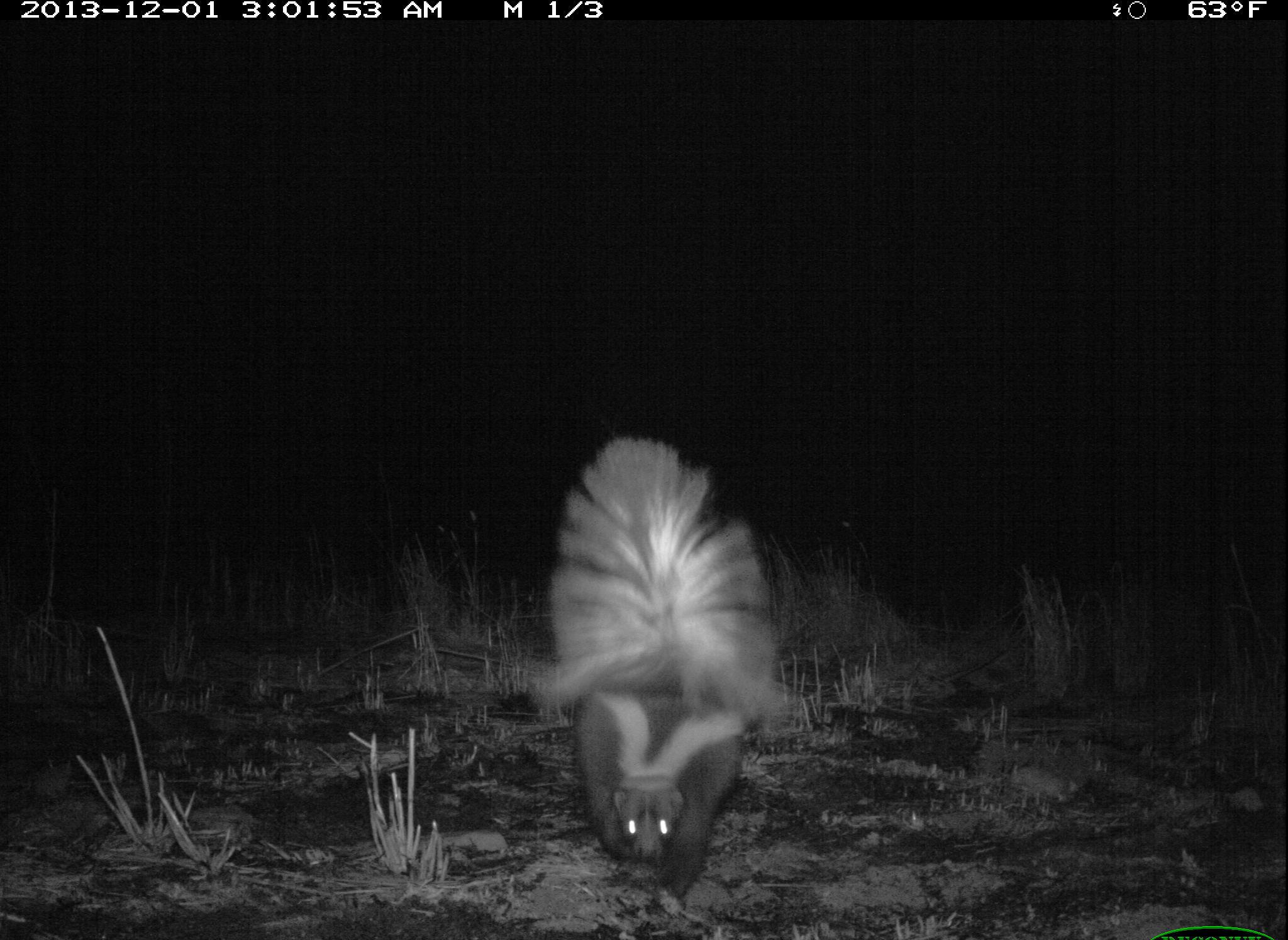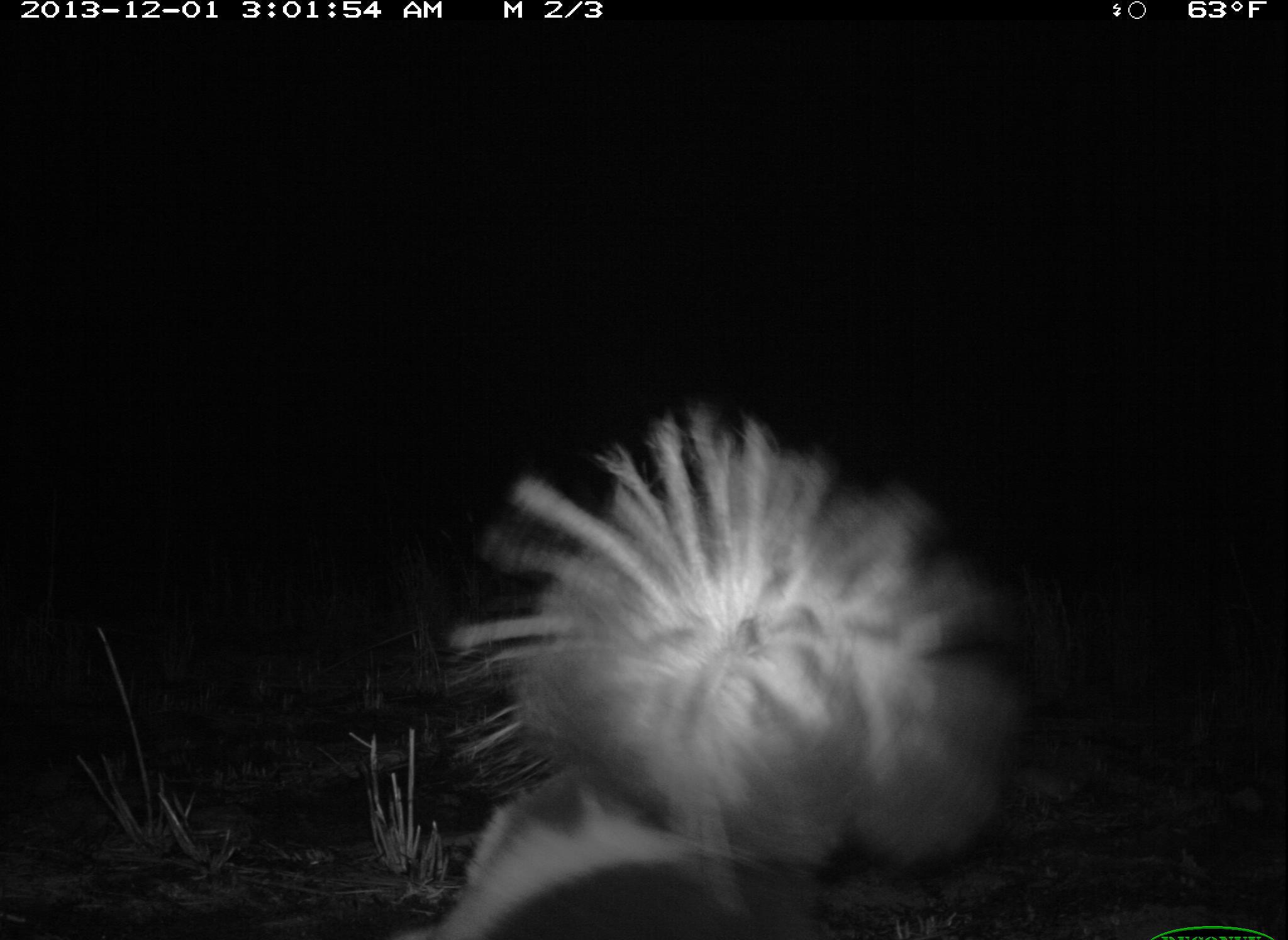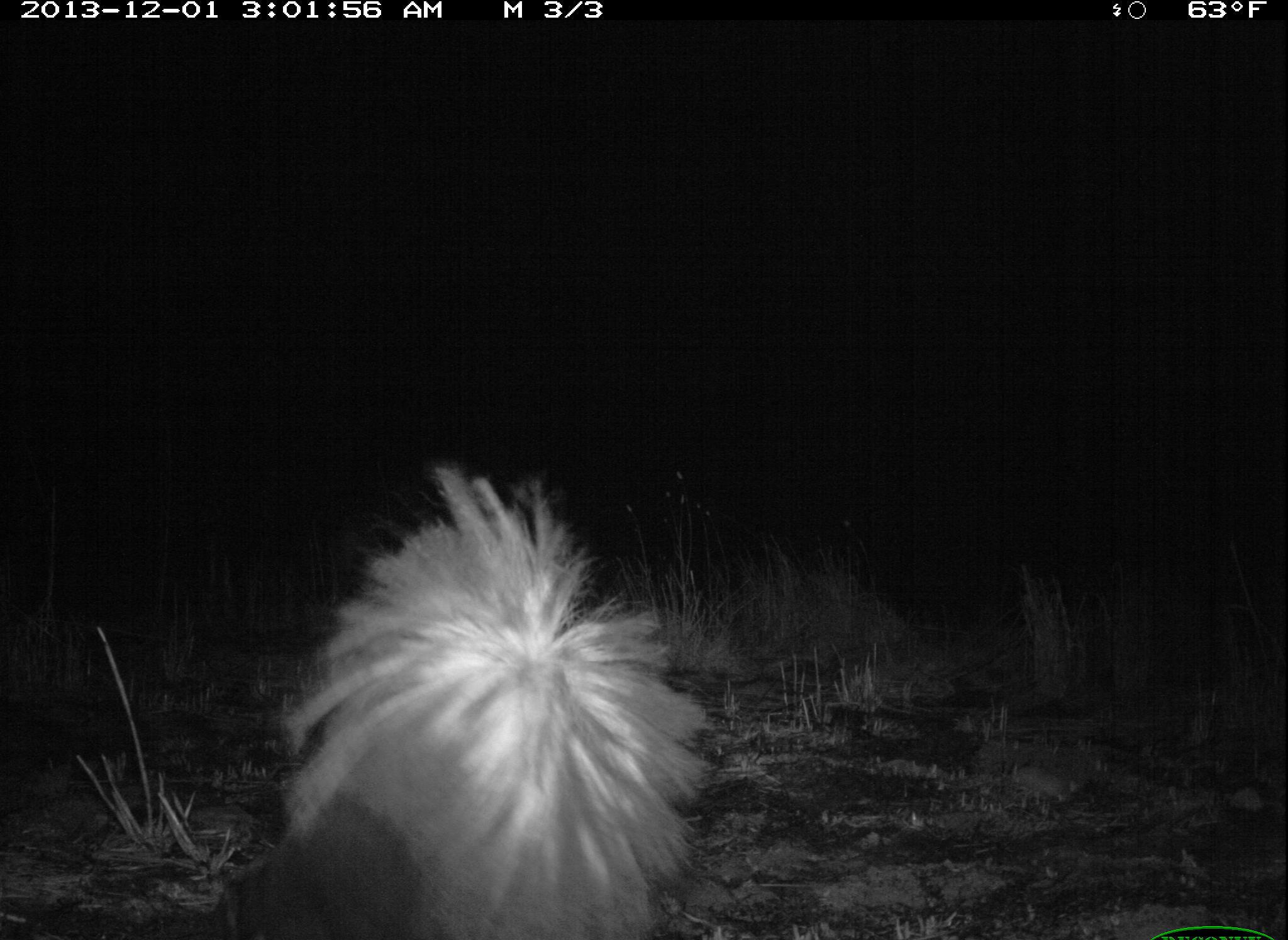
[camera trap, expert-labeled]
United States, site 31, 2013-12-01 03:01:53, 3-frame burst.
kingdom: Animalia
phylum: Chordata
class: Mammalia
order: Carnivora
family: Mephitidae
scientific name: Mephitidae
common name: skunk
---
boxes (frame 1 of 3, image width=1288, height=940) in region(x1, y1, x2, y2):
skunk: region(521, 438, 792, 903)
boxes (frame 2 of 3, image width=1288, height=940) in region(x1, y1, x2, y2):
skunk: region(374, 405, 1033, 940)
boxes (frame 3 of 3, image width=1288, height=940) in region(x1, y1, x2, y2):
skunk: region(198, 460, 722, 940)